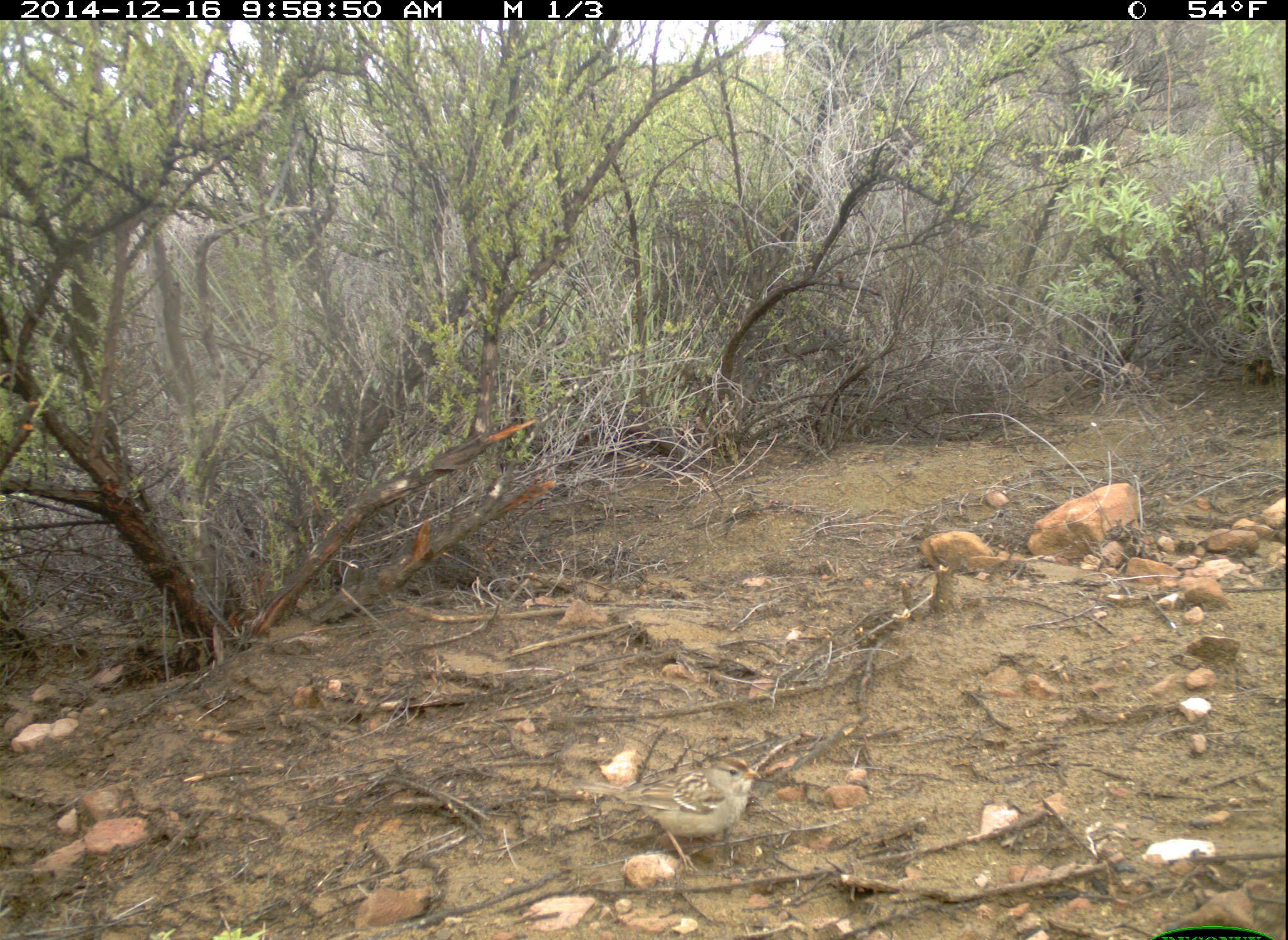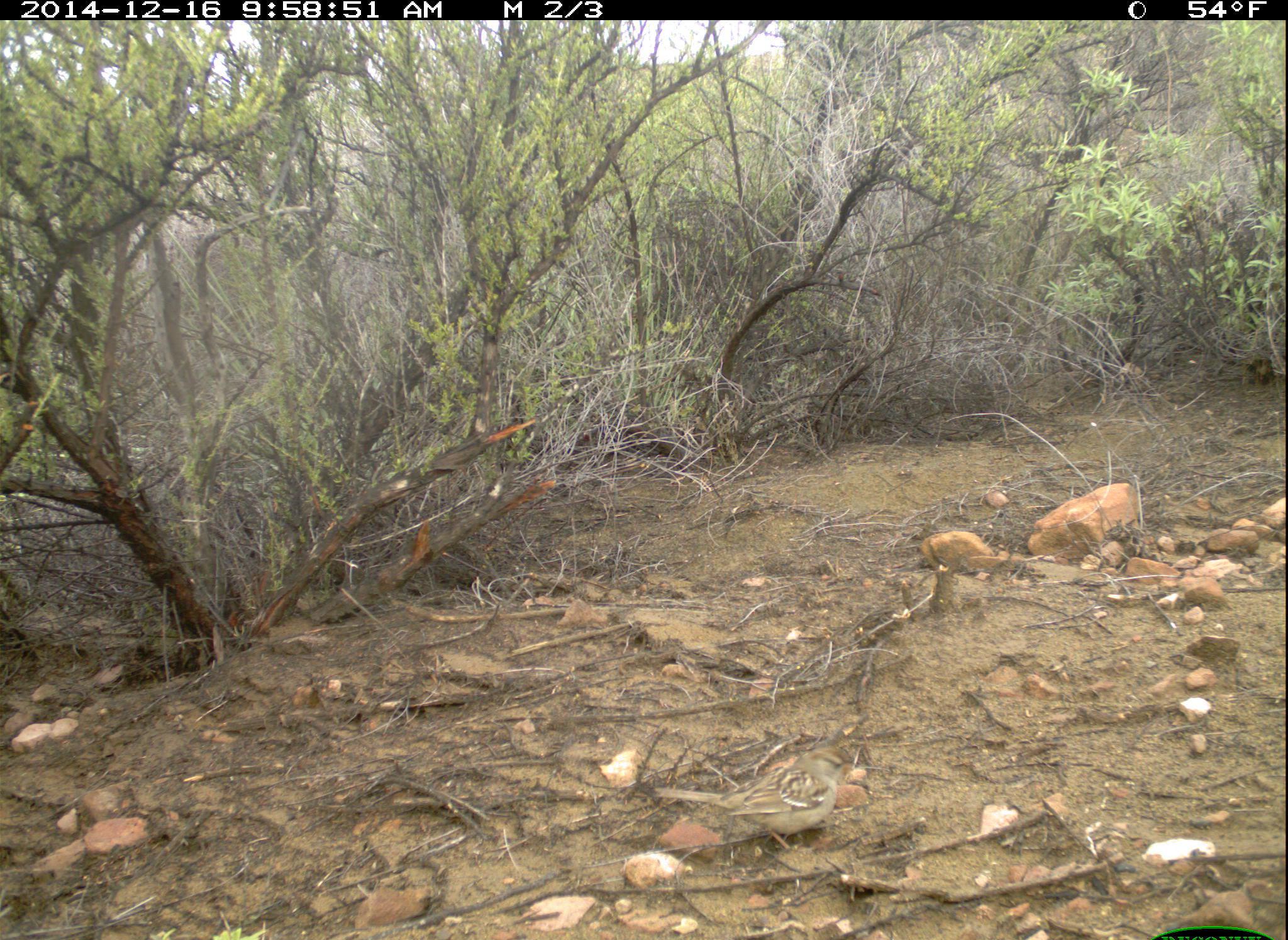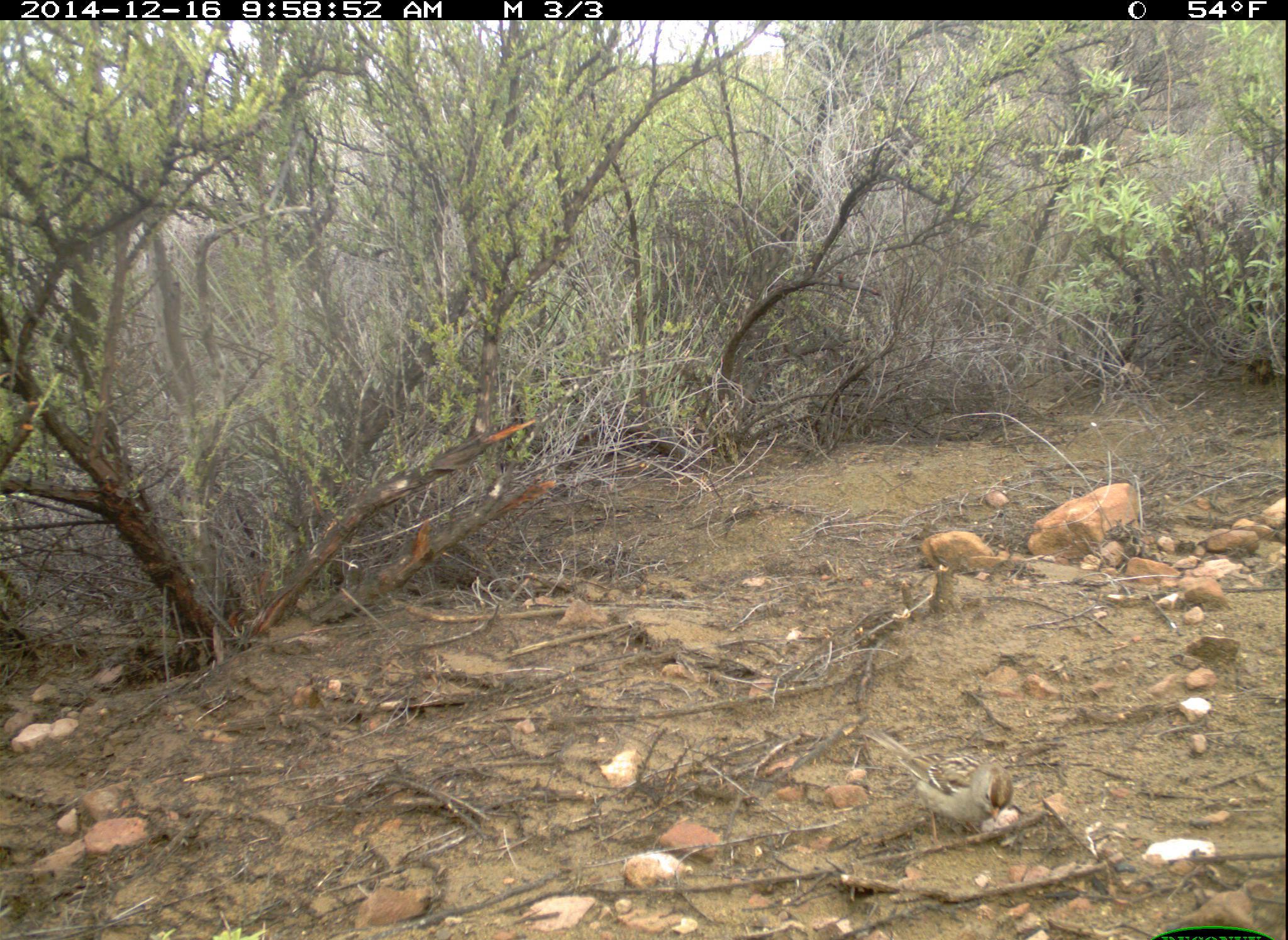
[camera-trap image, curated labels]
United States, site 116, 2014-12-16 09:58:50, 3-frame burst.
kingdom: Animalia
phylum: Chordata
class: Aves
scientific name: Aves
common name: bird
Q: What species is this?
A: Bird (Aves).